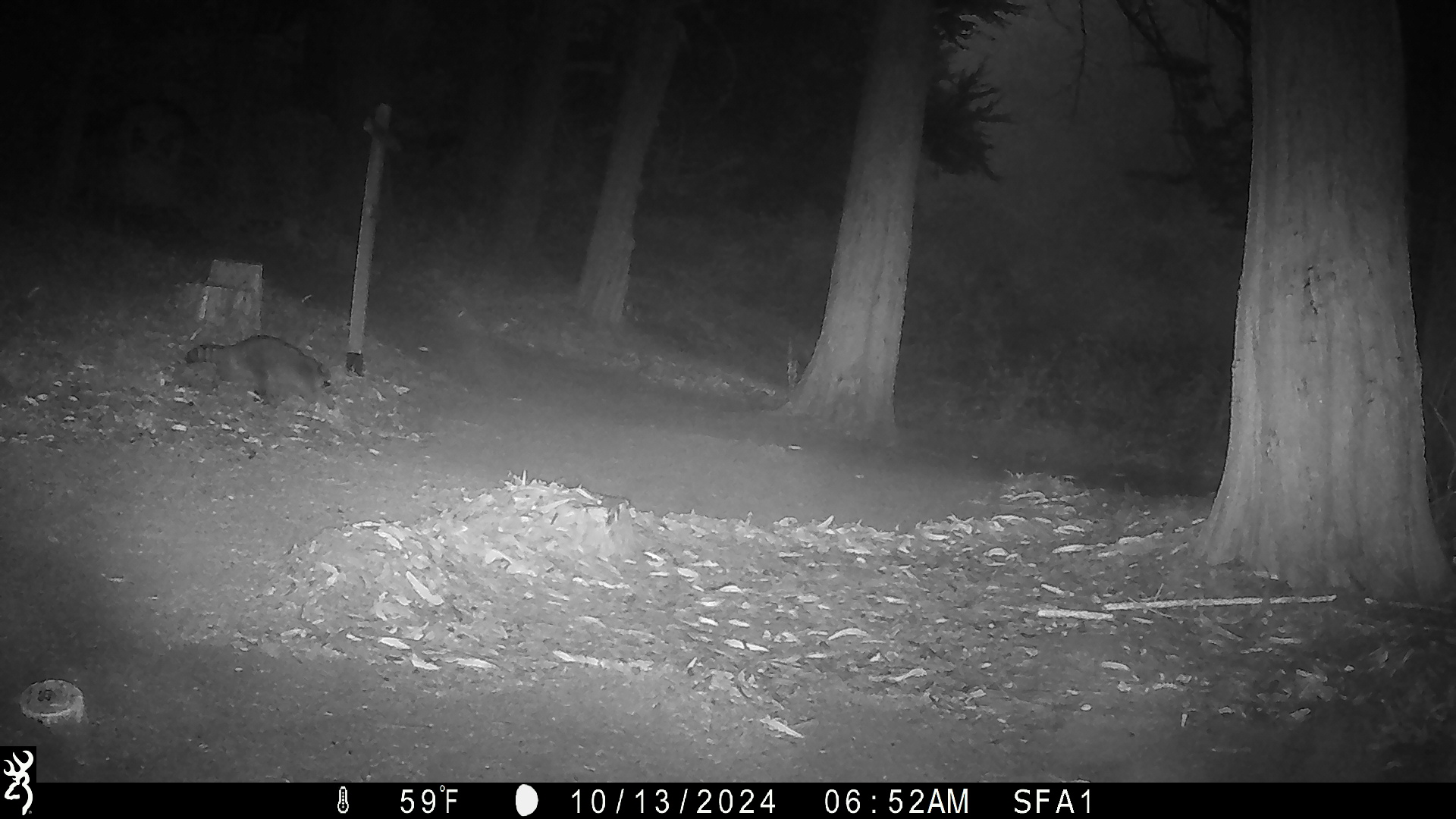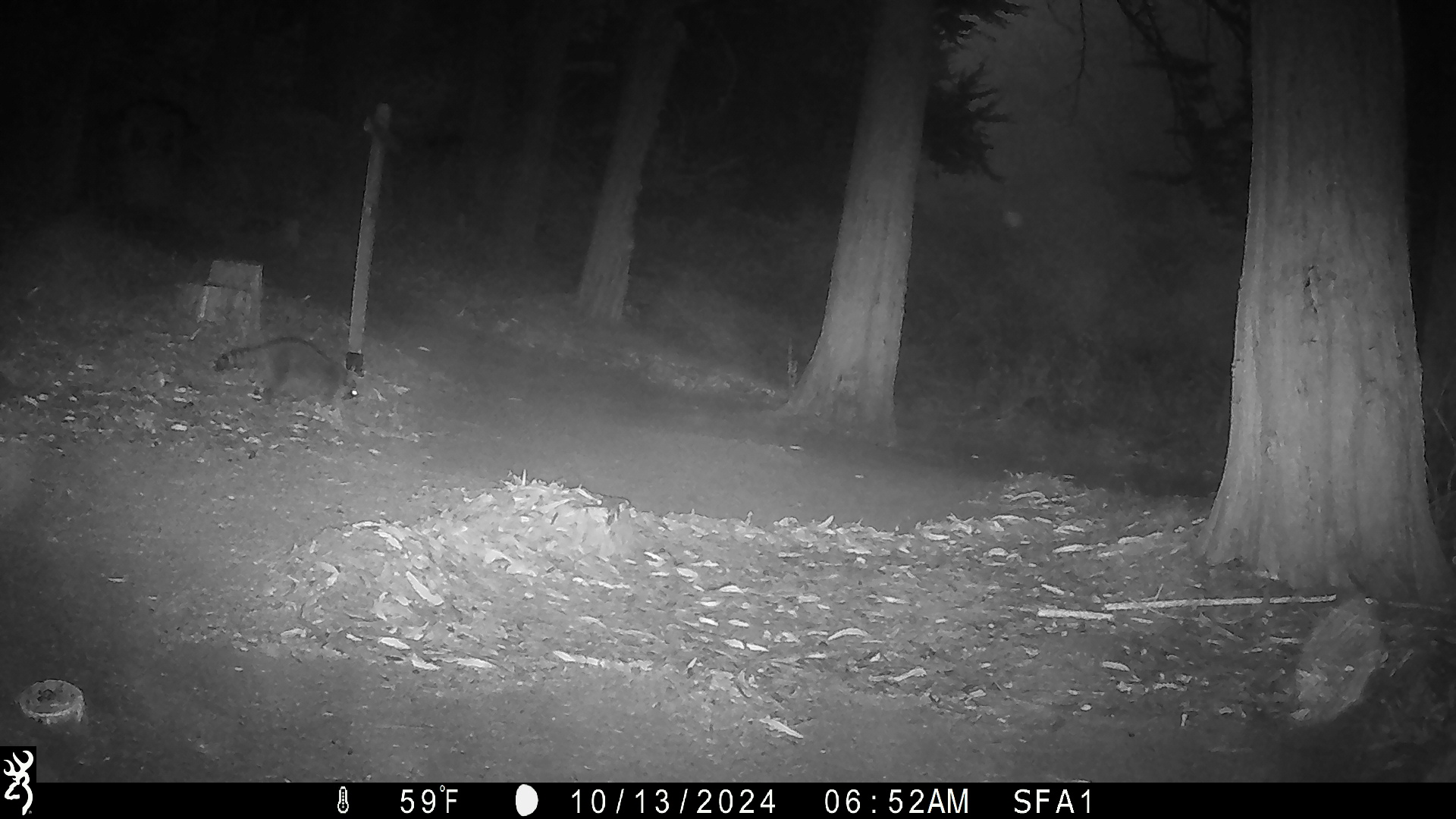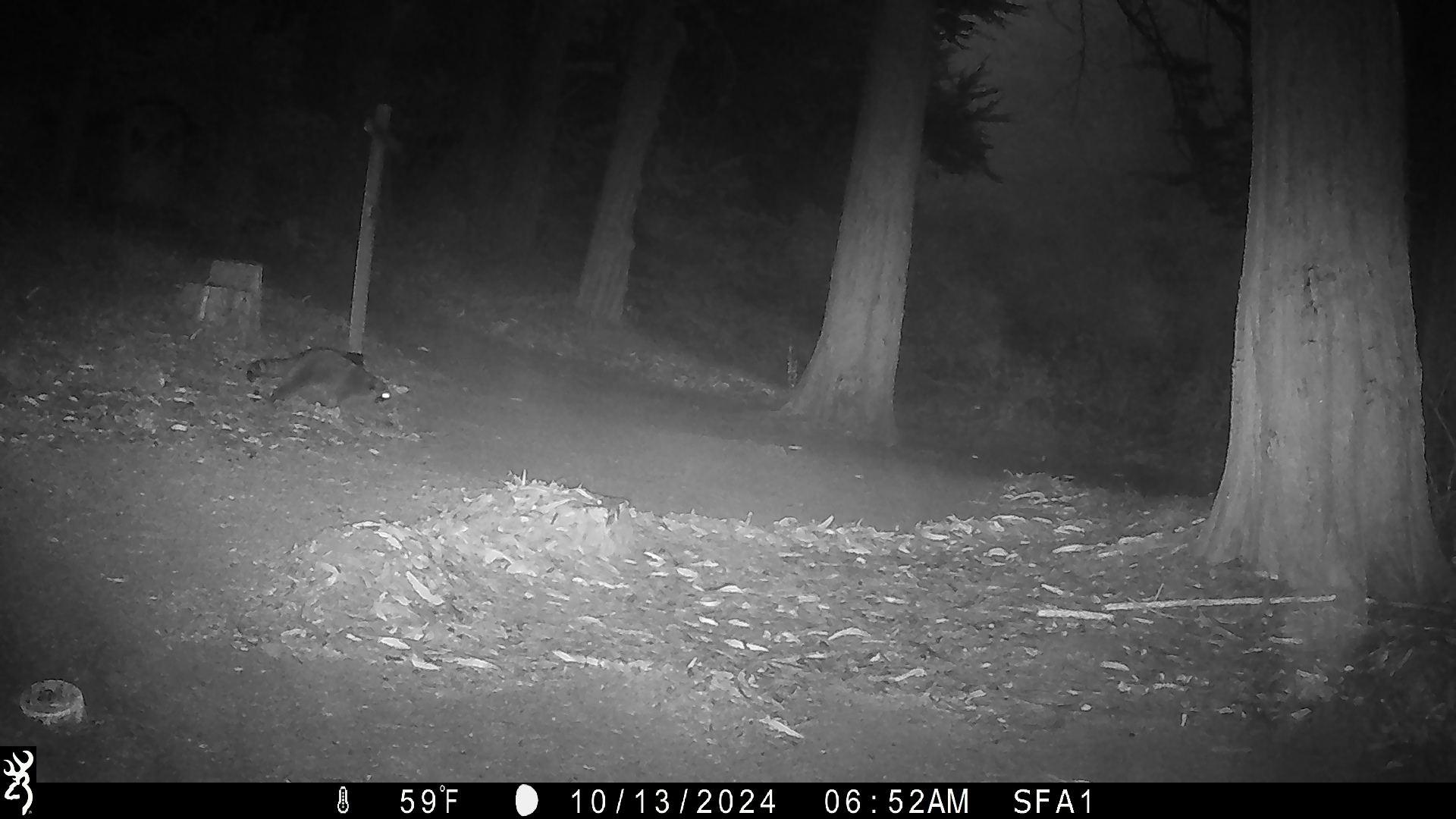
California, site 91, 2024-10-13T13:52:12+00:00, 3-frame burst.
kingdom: Animalia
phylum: Chordata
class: Mammalia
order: Carnivora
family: Procyonidae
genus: Procyon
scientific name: Procyon lotor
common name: raccoon